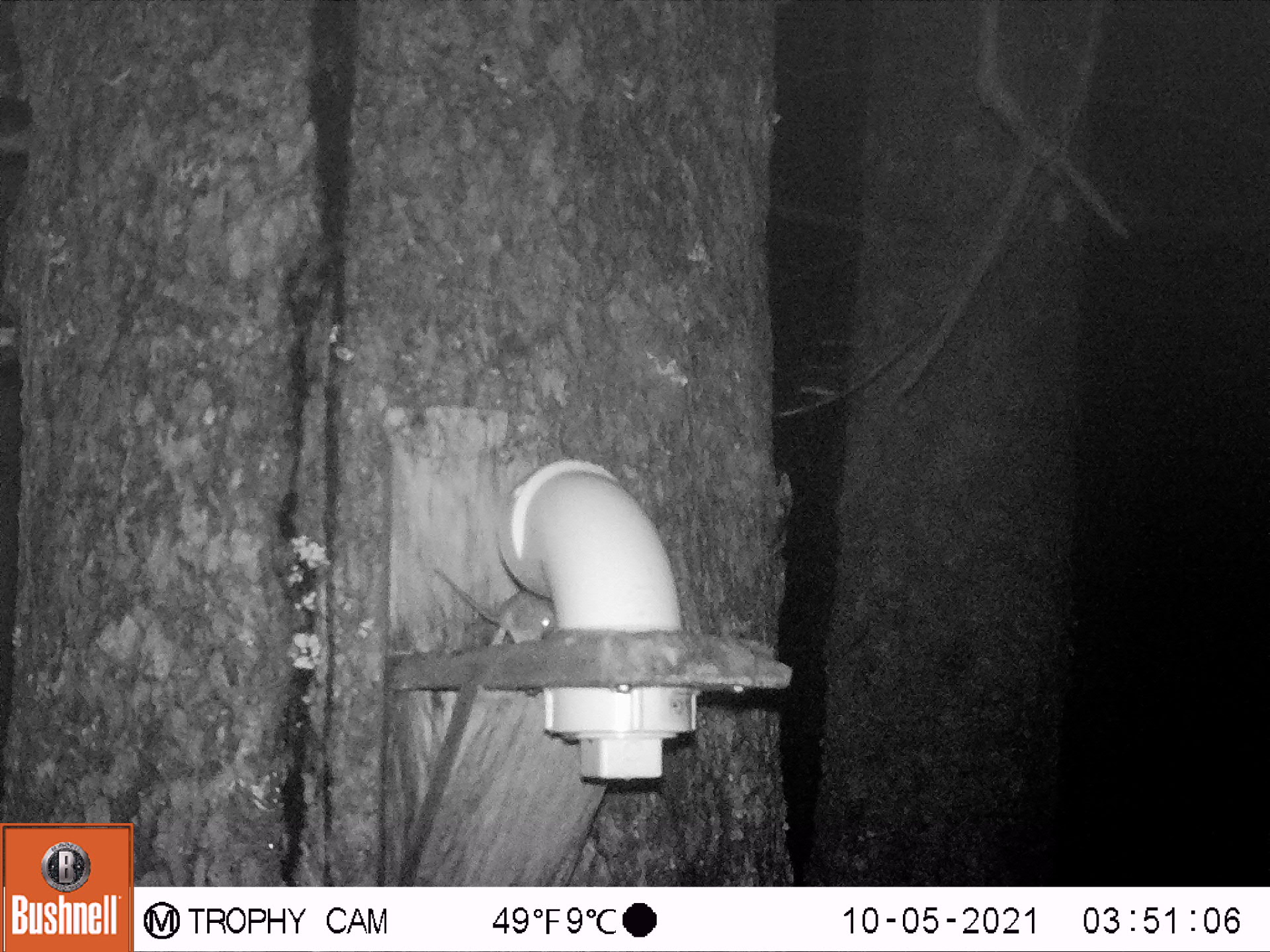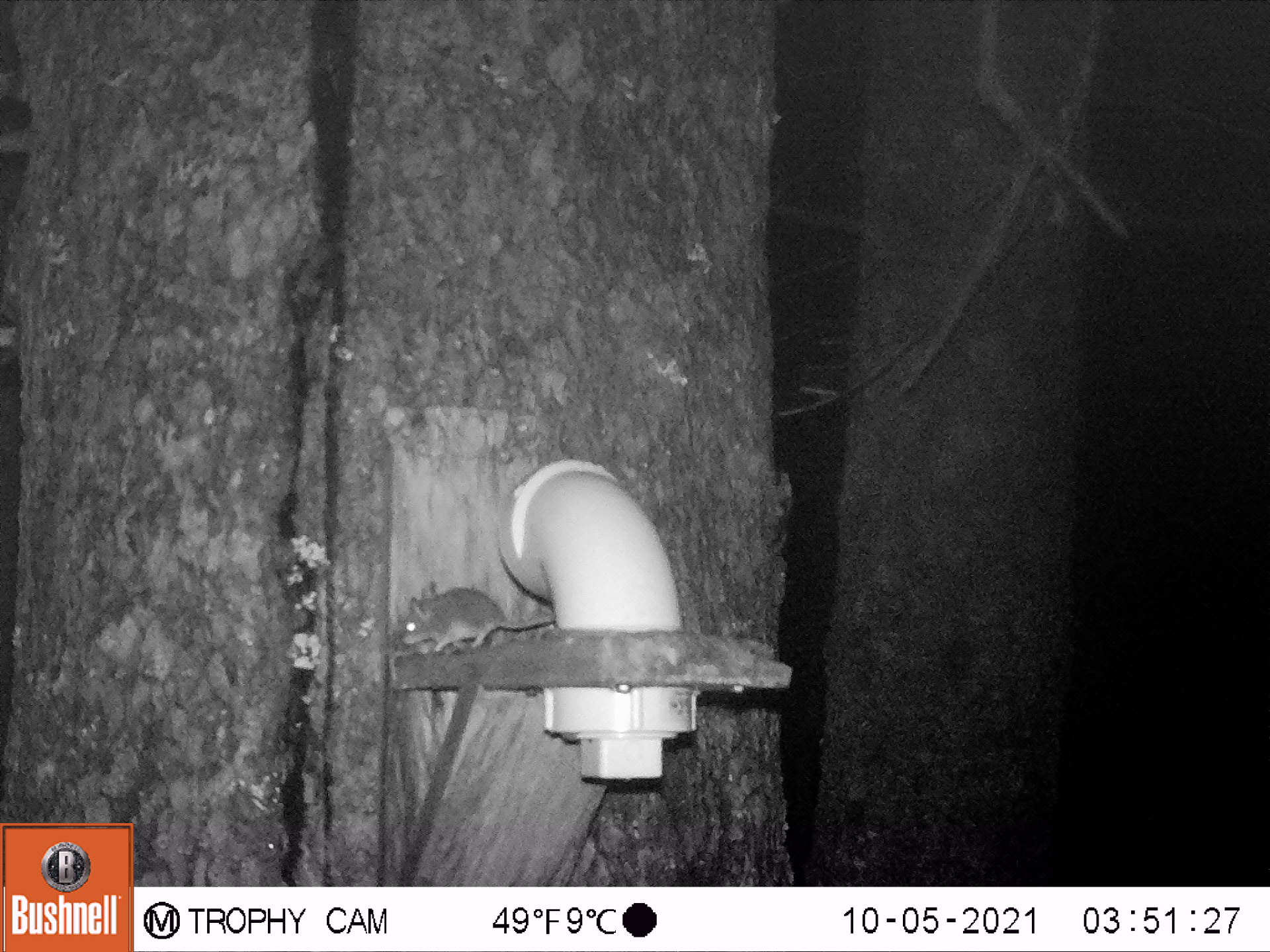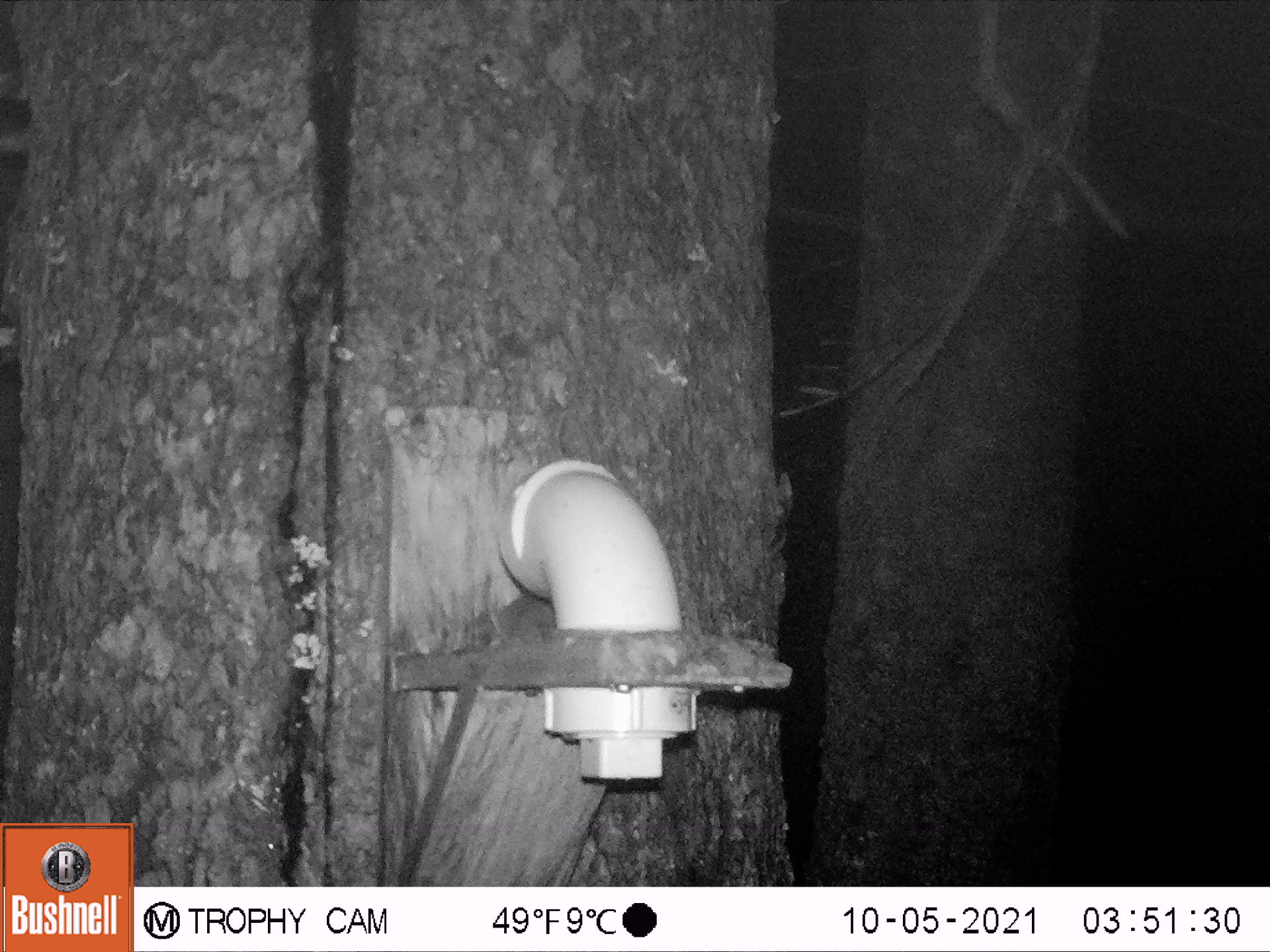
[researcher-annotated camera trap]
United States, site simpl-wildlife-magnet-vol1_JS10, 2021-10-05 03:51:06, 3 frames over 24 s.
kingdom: Animalia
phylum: Chordata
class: Mammalia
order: Rodentia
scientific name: Rodentia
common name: mouse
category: mouse sp.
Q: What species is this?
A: Mouse sp. (mouse) (Rodentia).